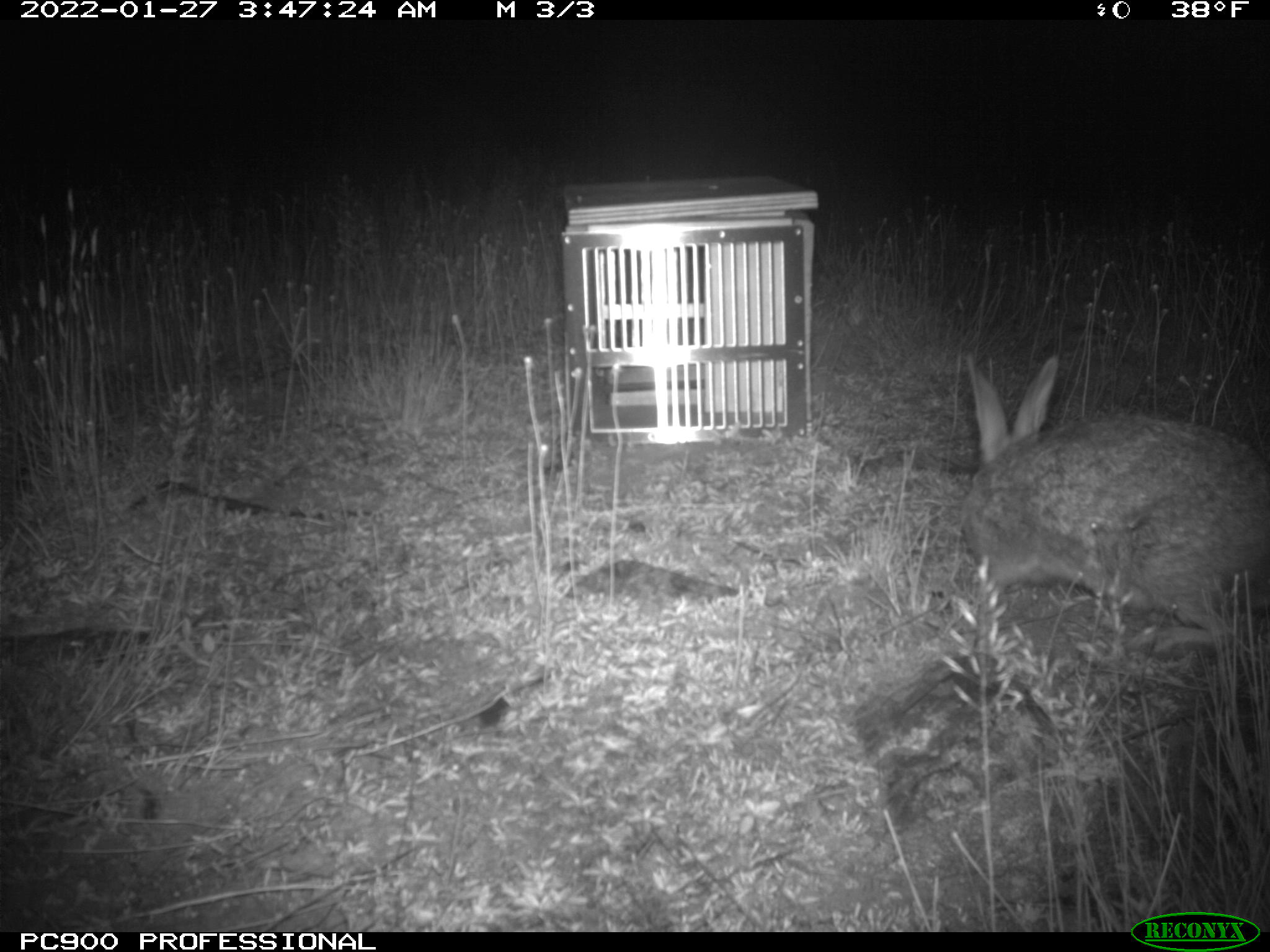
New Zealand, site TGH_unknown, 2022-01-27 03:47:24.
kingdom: Animalia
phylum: Chordata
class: Mammalia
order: Lagomorpha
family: Leporidae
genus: Oryctolagus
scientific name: Oryctolagus cuniculus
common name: european rabbit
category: rabbit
Rabbit (european rabbit) (Oryctolagus cuniculus).